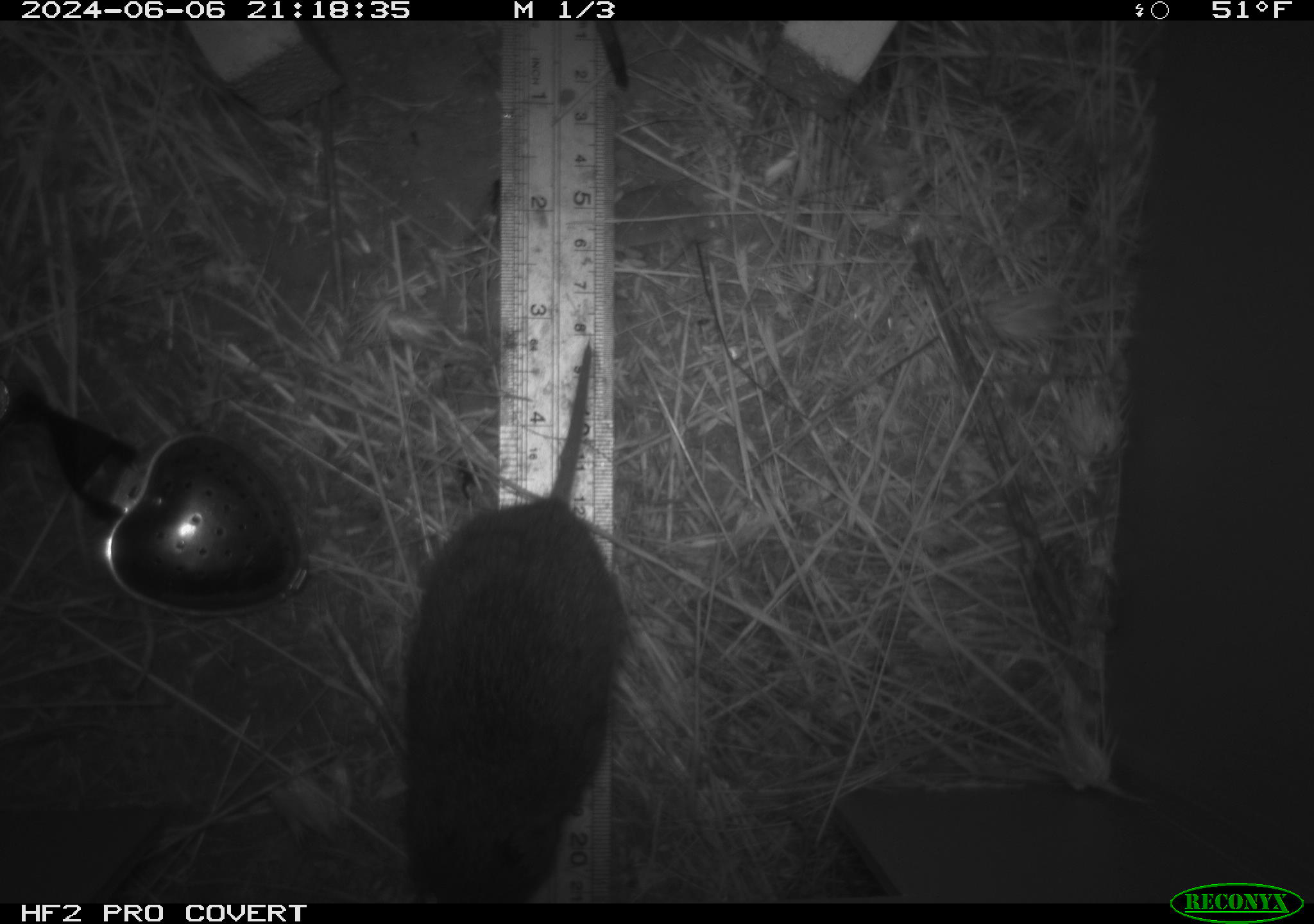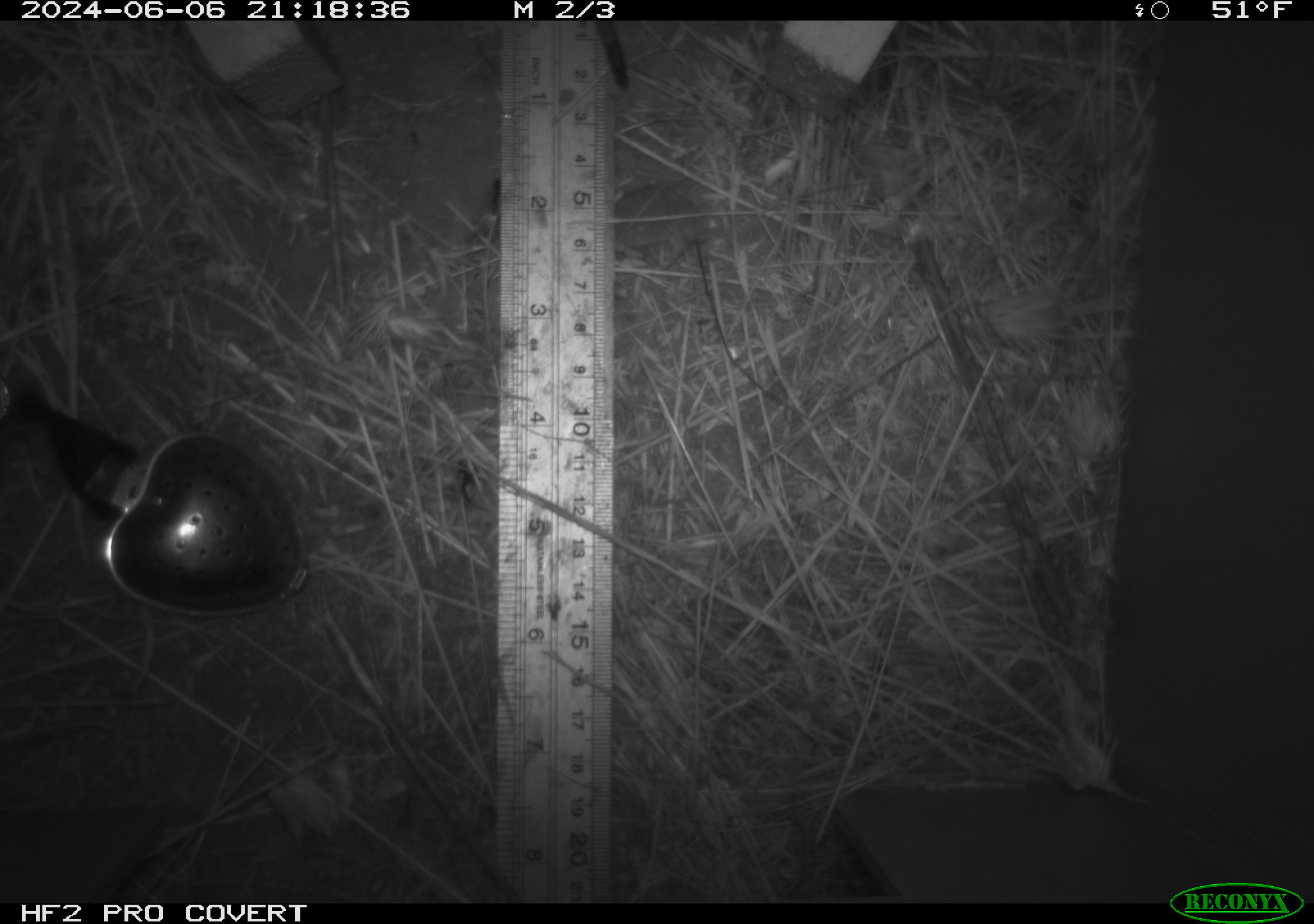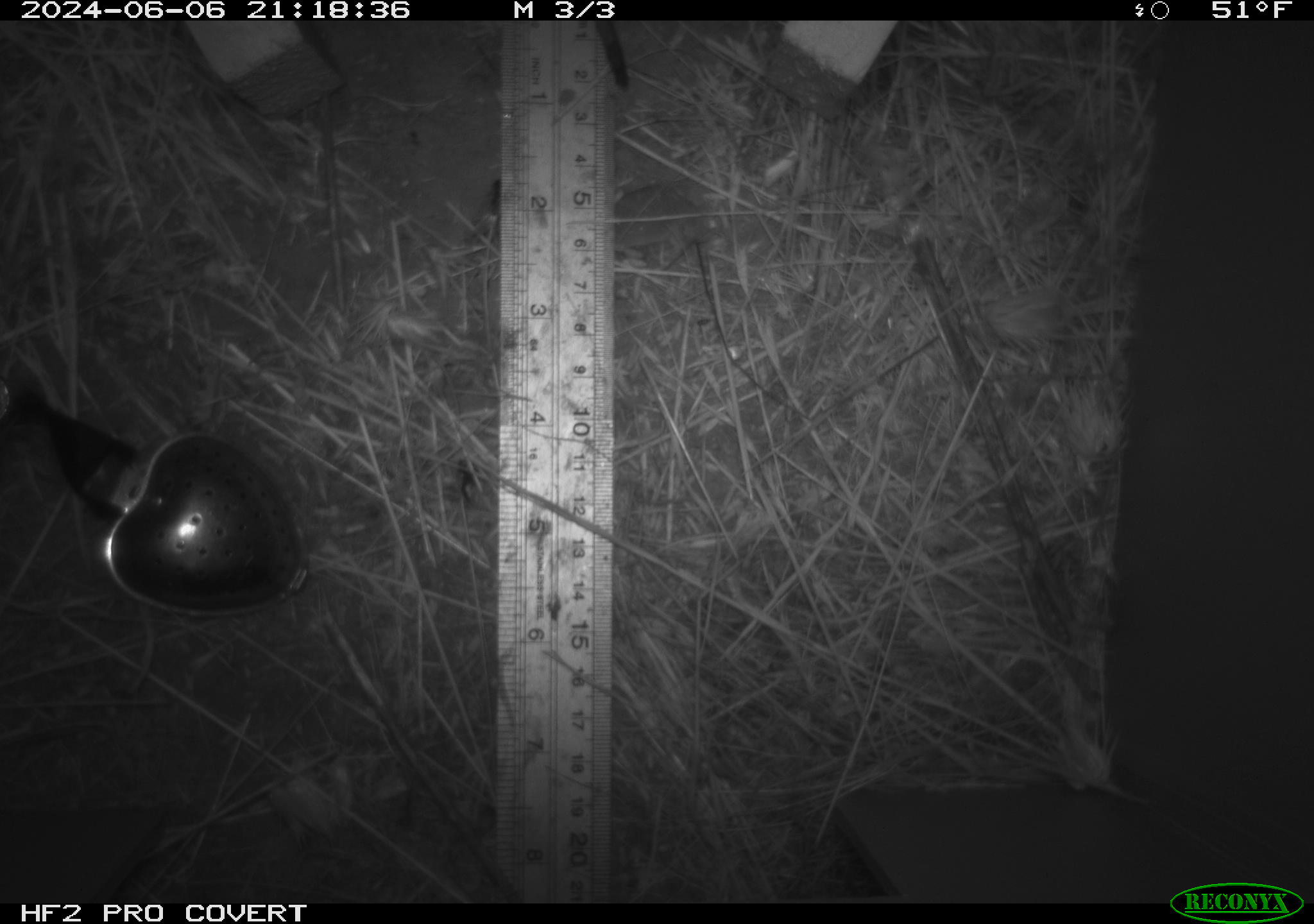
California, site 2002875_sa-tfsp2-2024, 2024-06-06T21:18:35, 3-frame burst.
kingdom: Animalia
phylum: Chordata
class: Mammalia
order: Rodentia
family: Cricetidae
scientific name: Arvicolinae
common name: voles, lemmings, and muskrats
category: arvicolinae subfamily